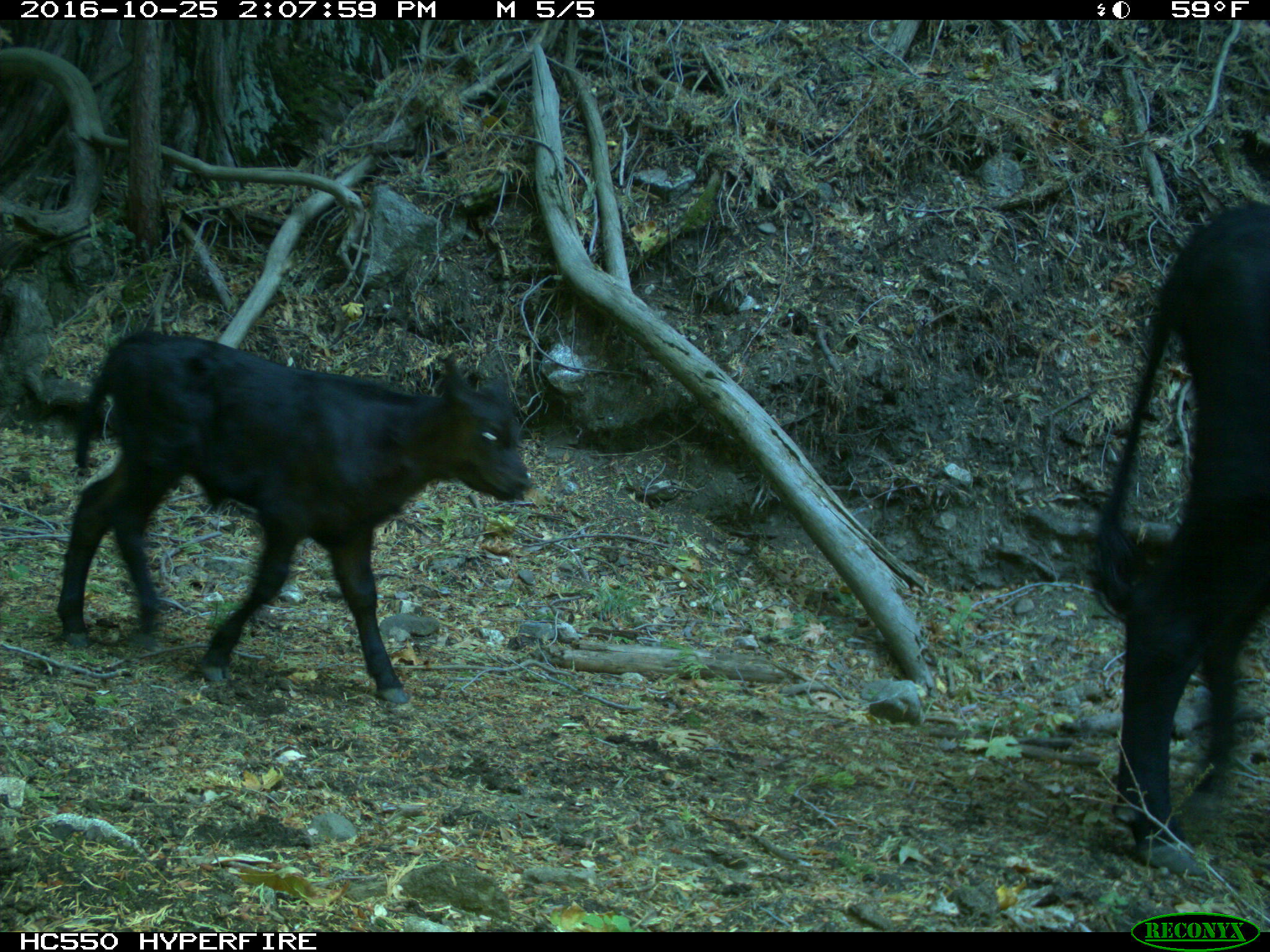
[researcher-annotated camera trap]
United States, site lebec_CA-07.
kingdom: Animalia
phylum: Chordata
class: Mammalia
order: Artiodactyla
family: Bovidae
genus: Bos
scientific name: Bos taurus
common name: domestic cow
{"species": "Bos taurus (domestic cow)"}